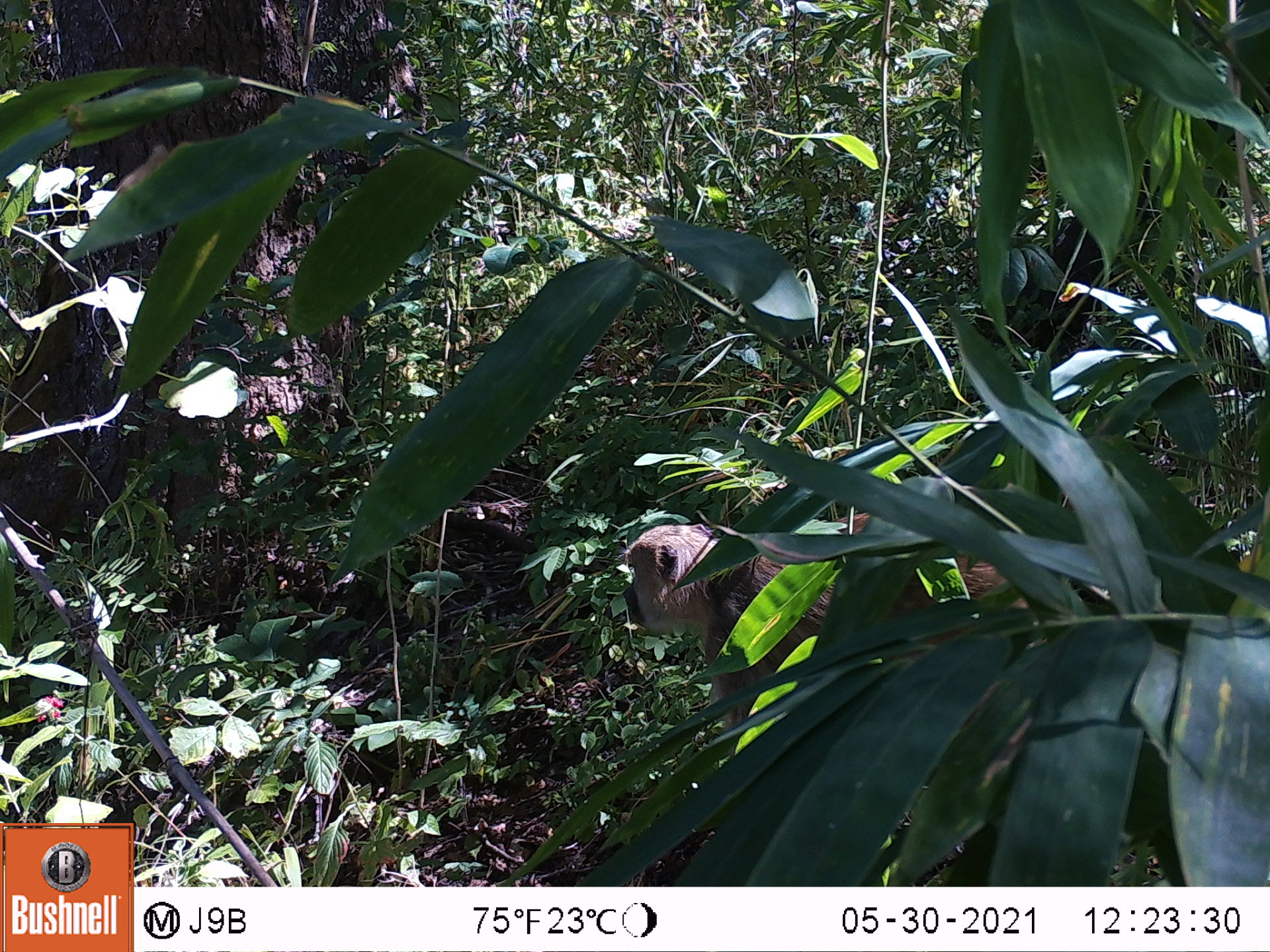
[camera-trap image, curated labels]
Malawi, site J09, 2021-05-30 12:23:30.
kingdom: Animalia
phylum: Chordata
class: Mammalia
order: Primates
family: Cercopithecidae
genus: Papio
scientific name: Papio cynocephalus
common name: yellow baboon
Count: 1.